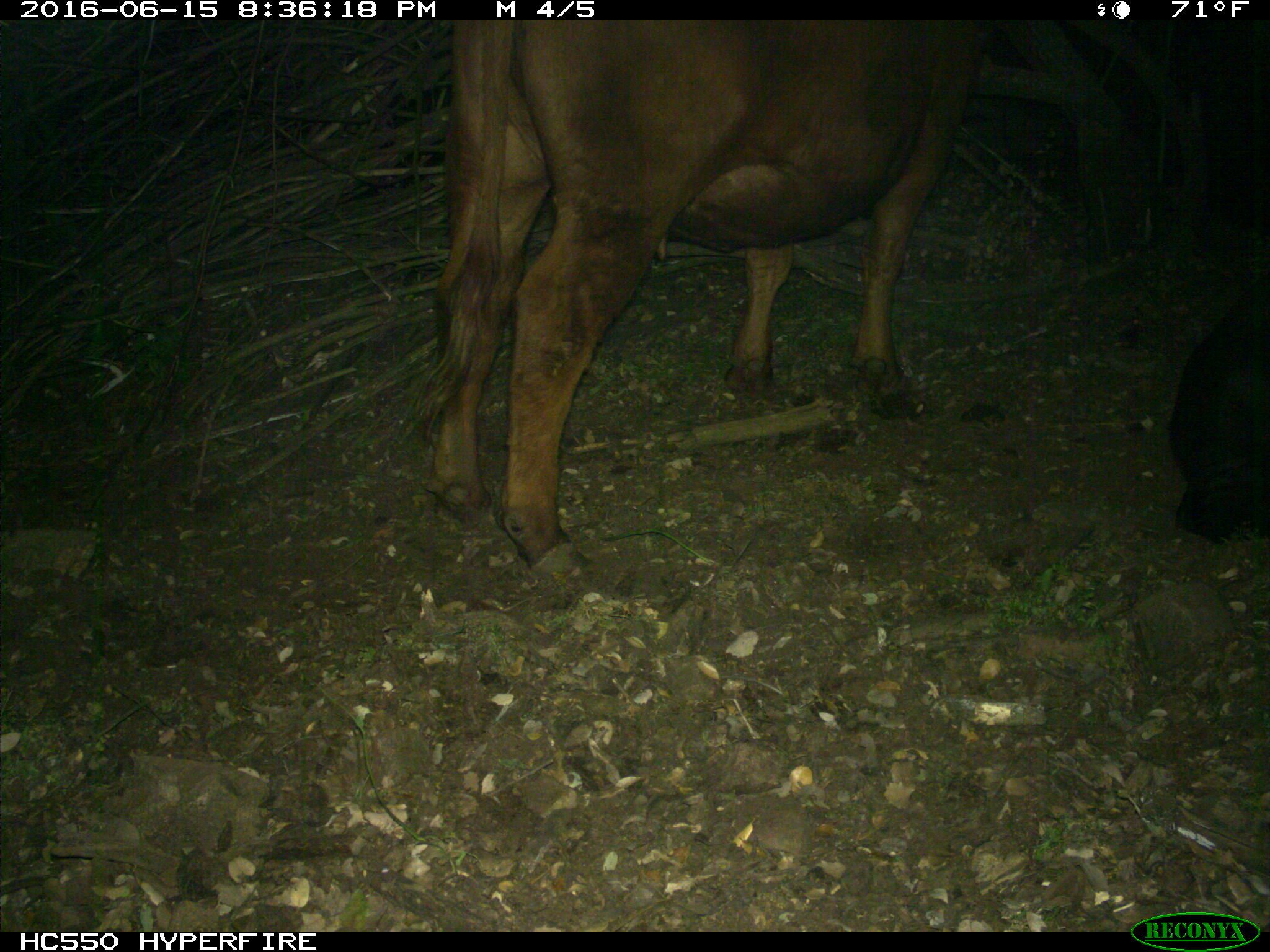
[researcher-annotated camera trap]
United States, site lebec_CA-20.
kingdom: Animalia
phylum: Chordata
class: Mammalia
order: Artiodactyla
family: Bovidae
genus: Bos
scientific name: Bos taurus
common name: domestic cow